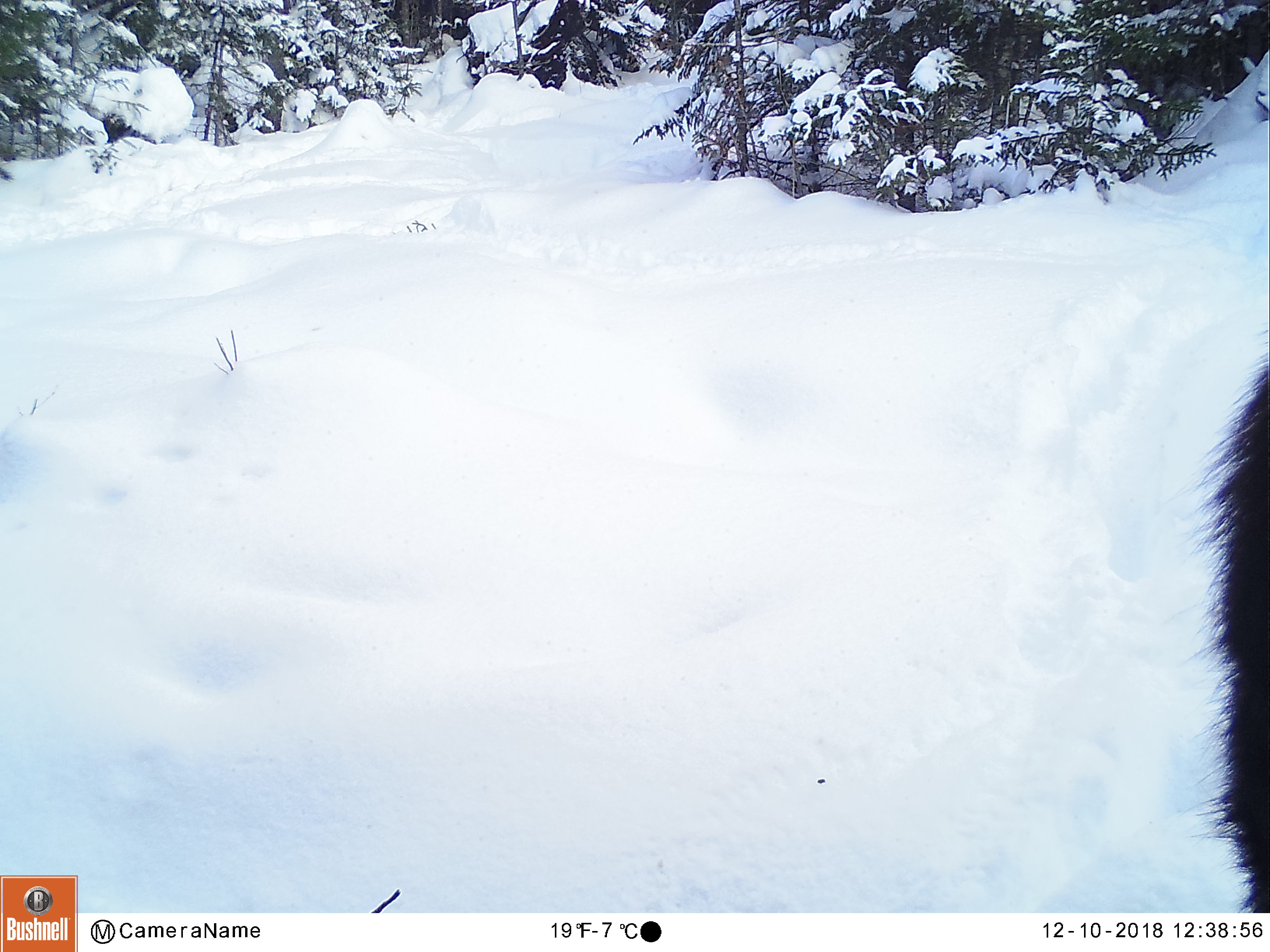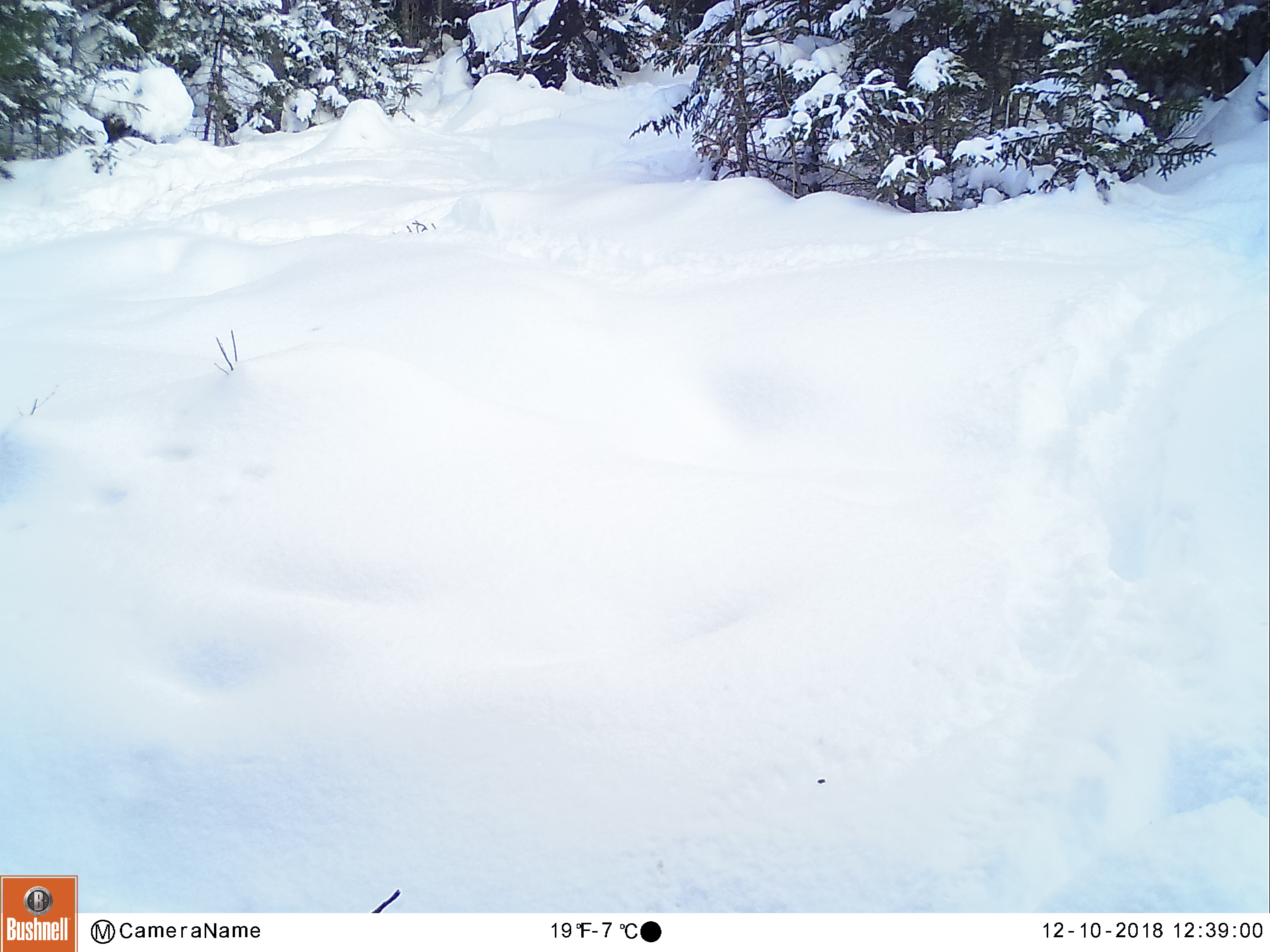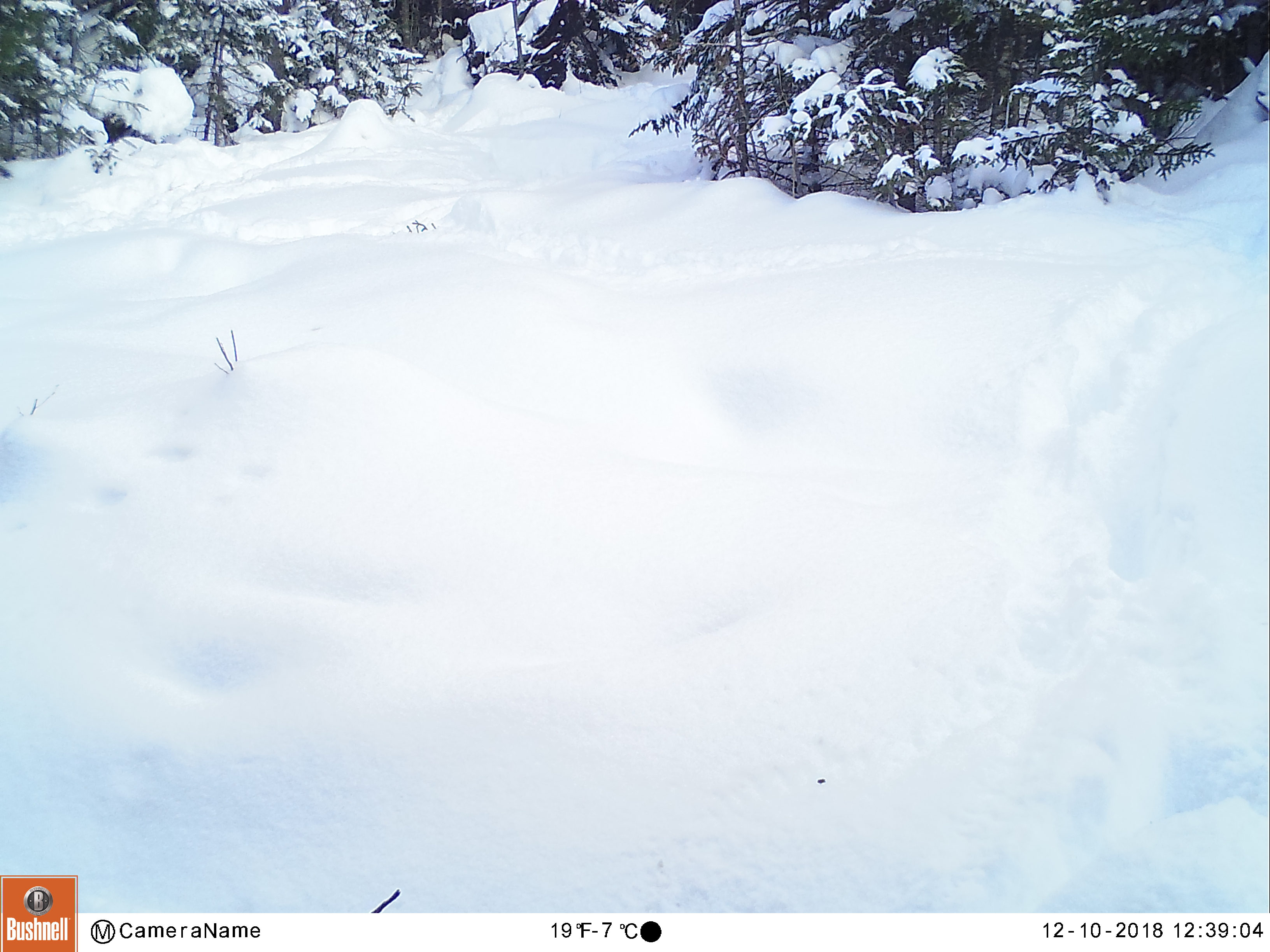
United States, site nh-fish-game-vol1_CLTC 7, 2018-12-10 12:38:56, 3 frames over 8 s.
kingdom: Animalia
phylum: Chordata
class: Mammalia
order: Artiodactyla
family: Cervidae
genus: Alces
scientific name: Alces alces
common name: moose